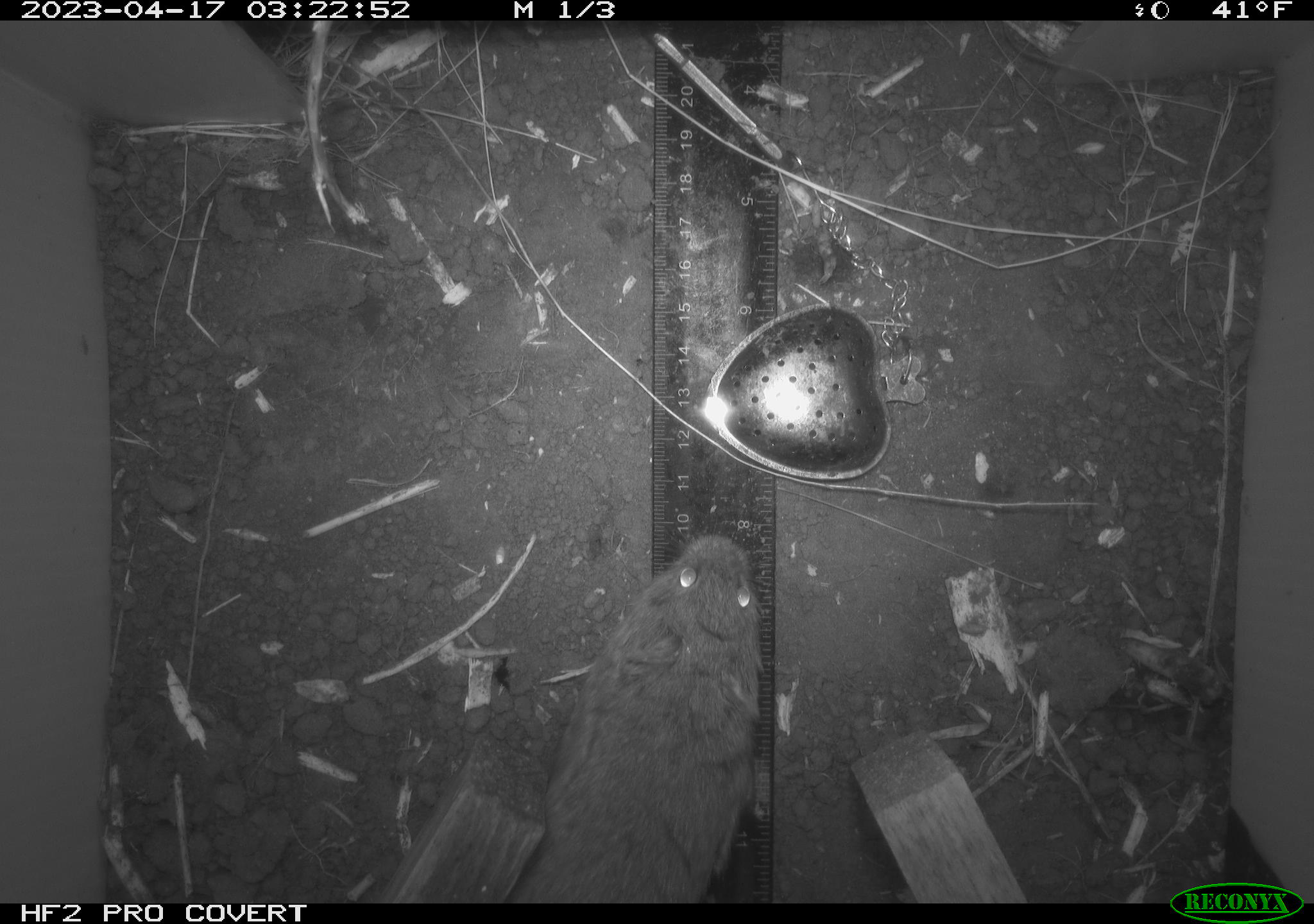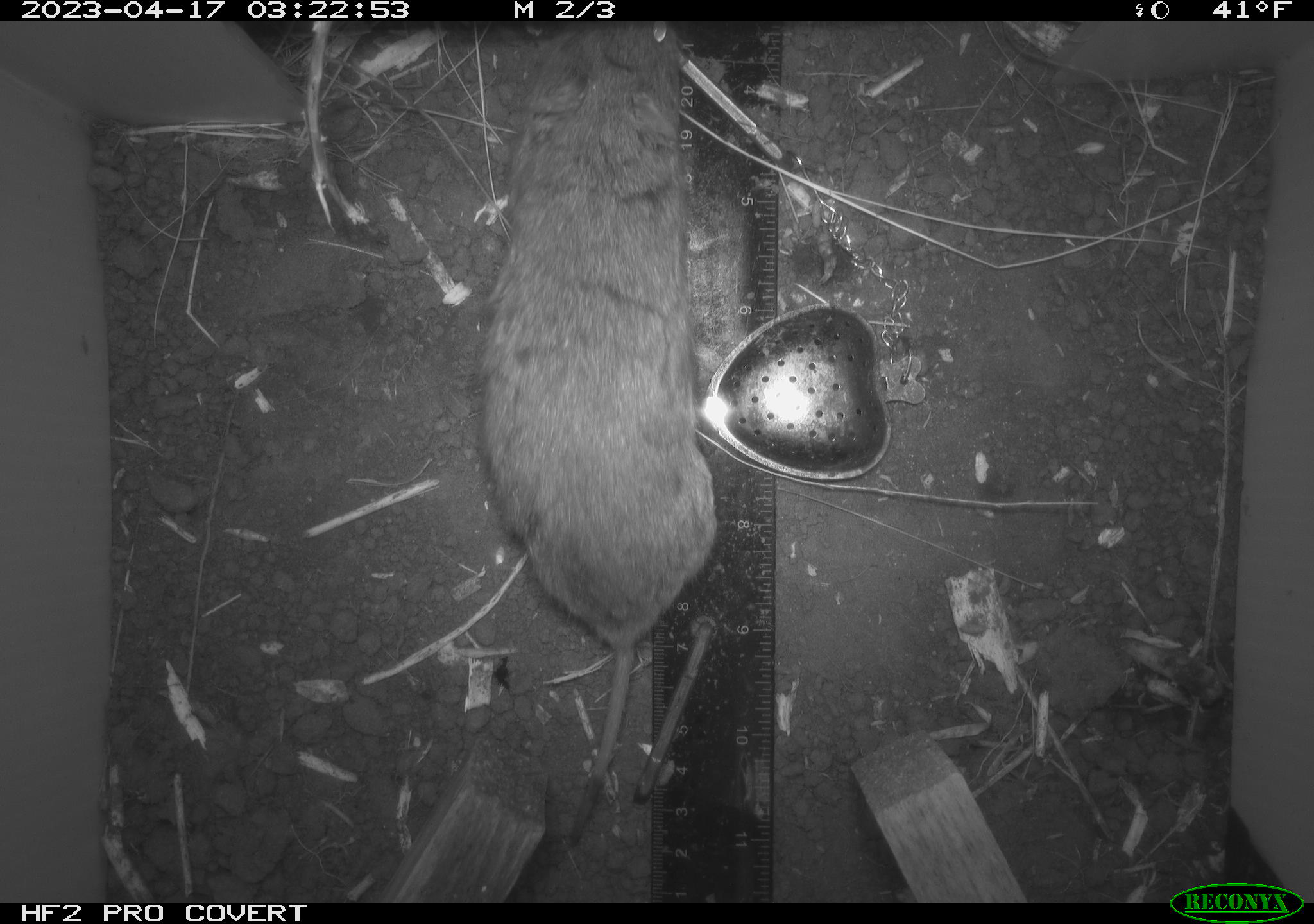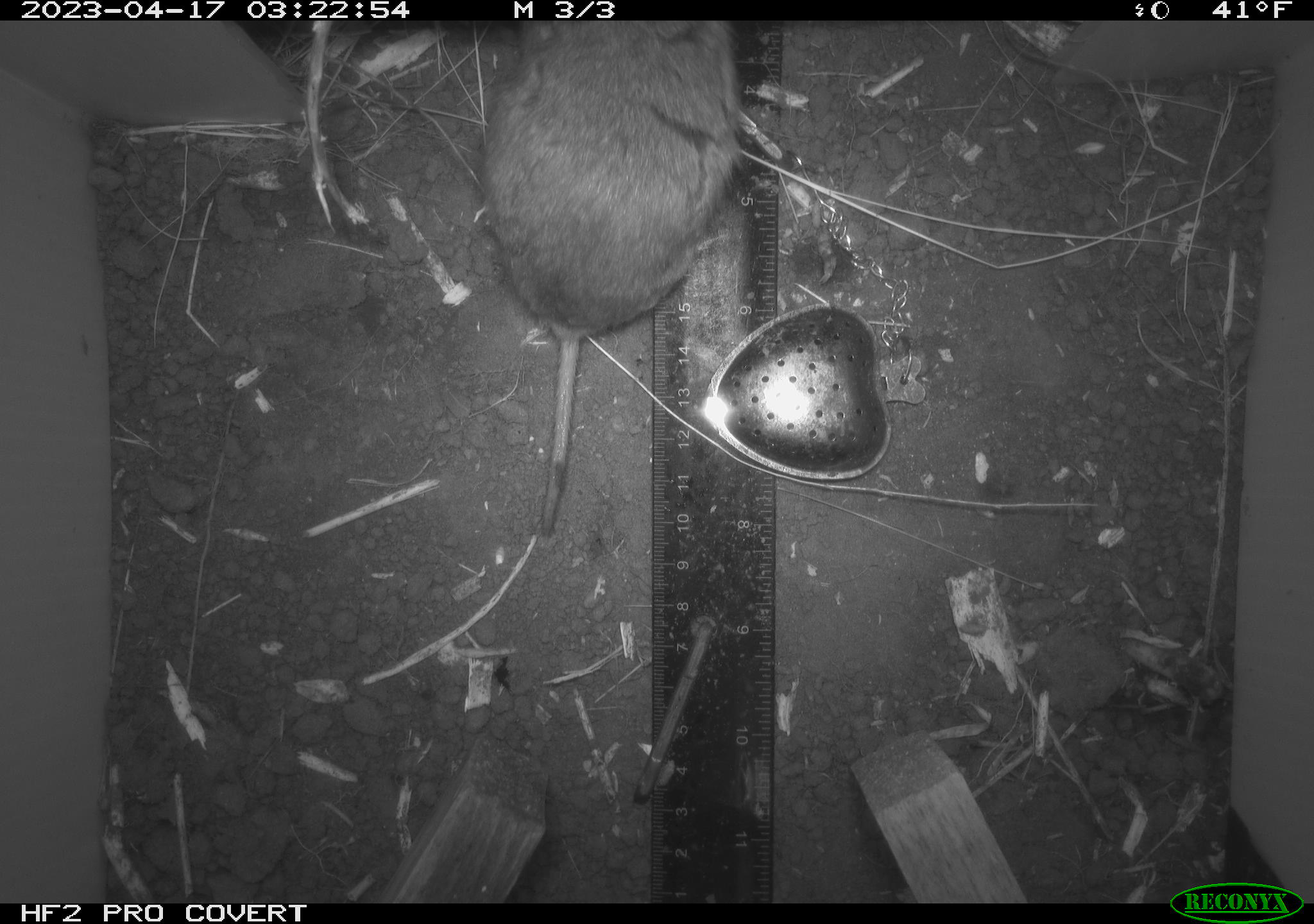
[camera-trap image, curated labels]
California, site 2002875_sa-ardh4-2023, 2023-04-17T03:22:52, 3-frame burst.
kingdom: Animalia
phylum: Chordata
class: Mammalia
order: Rodentia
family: Cricetidae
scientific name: Arvicolinae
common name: voles, lemmings, and muskrats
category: arvicolinae subfamily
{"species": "arvicolinae subfamily (voles, lemmings, and muskrats) (Arvicolinae)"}